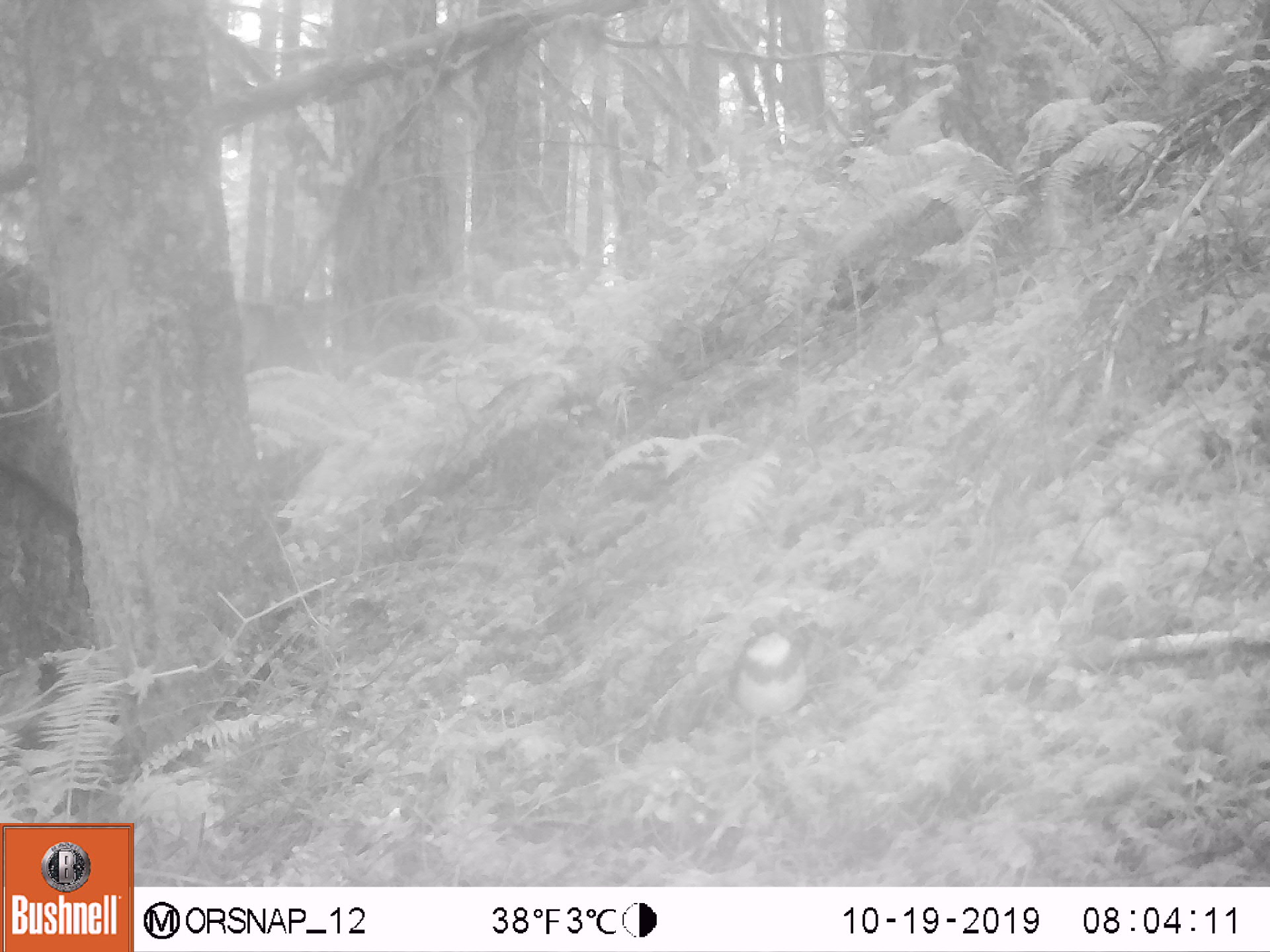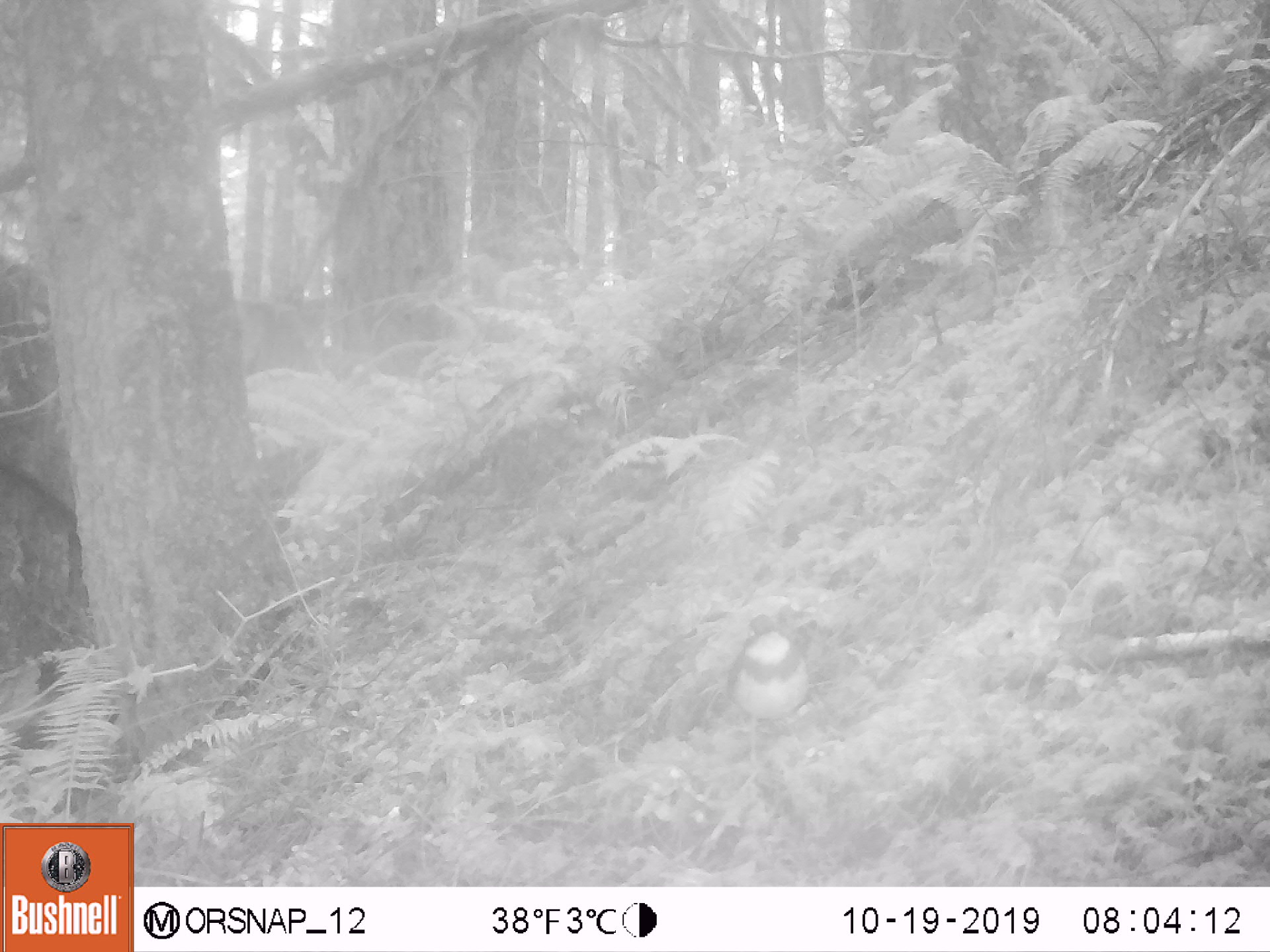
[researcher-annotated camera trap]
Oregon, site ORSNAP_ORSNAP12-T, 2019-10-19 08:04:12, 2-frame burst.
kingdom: Animalia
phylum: Chordata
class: Aves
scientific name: Aves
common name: bird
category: other bird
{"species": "other bird (bird) (Aves)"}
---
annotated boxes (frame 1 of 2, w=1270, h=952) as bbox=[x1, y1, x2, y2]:
other bird: bbox=[693, 577, 836, 766]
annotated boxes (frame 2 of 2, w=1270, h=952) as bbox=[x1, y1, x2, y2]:
other bird: bbox=[720, 611, 848, 767]